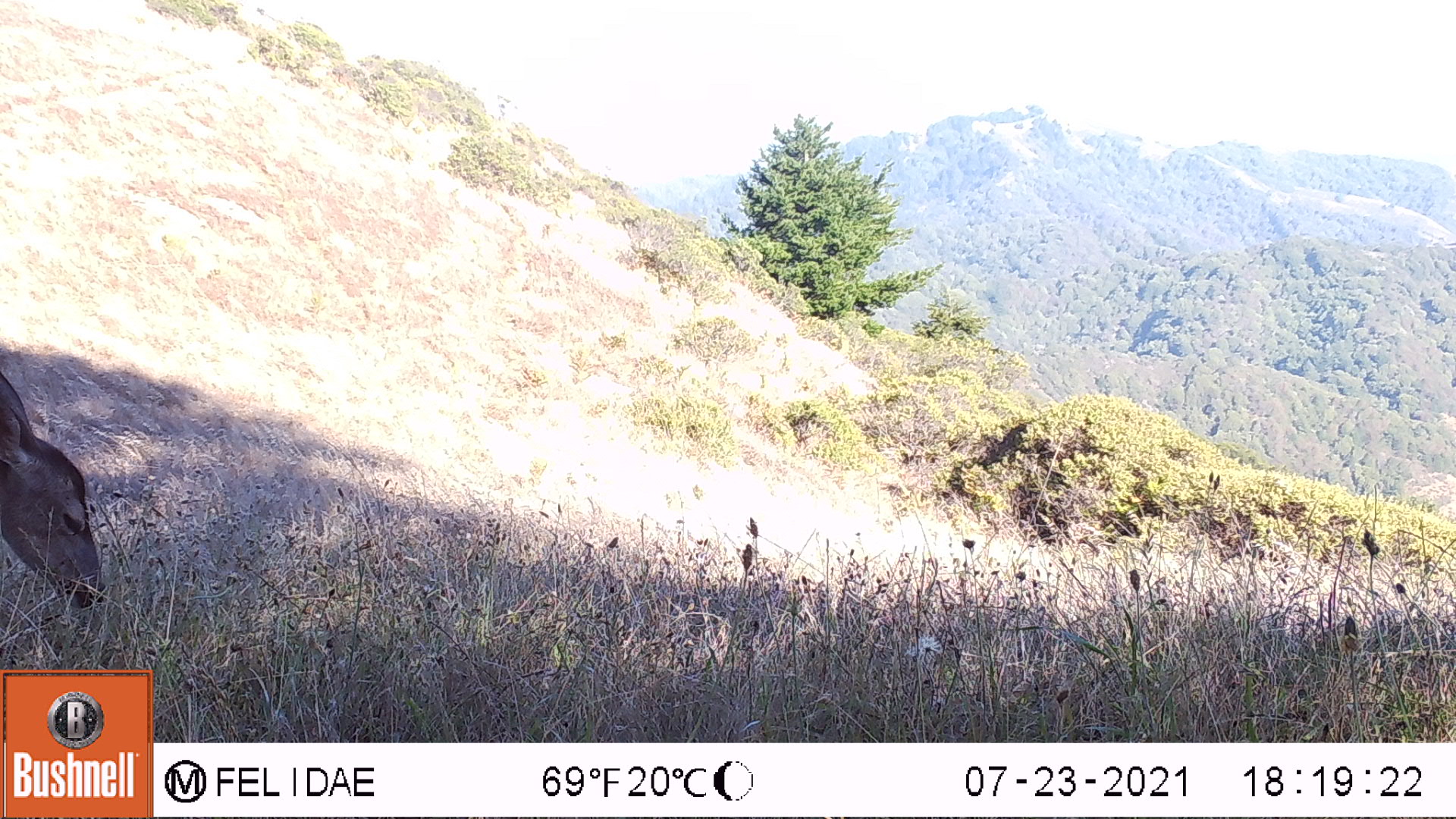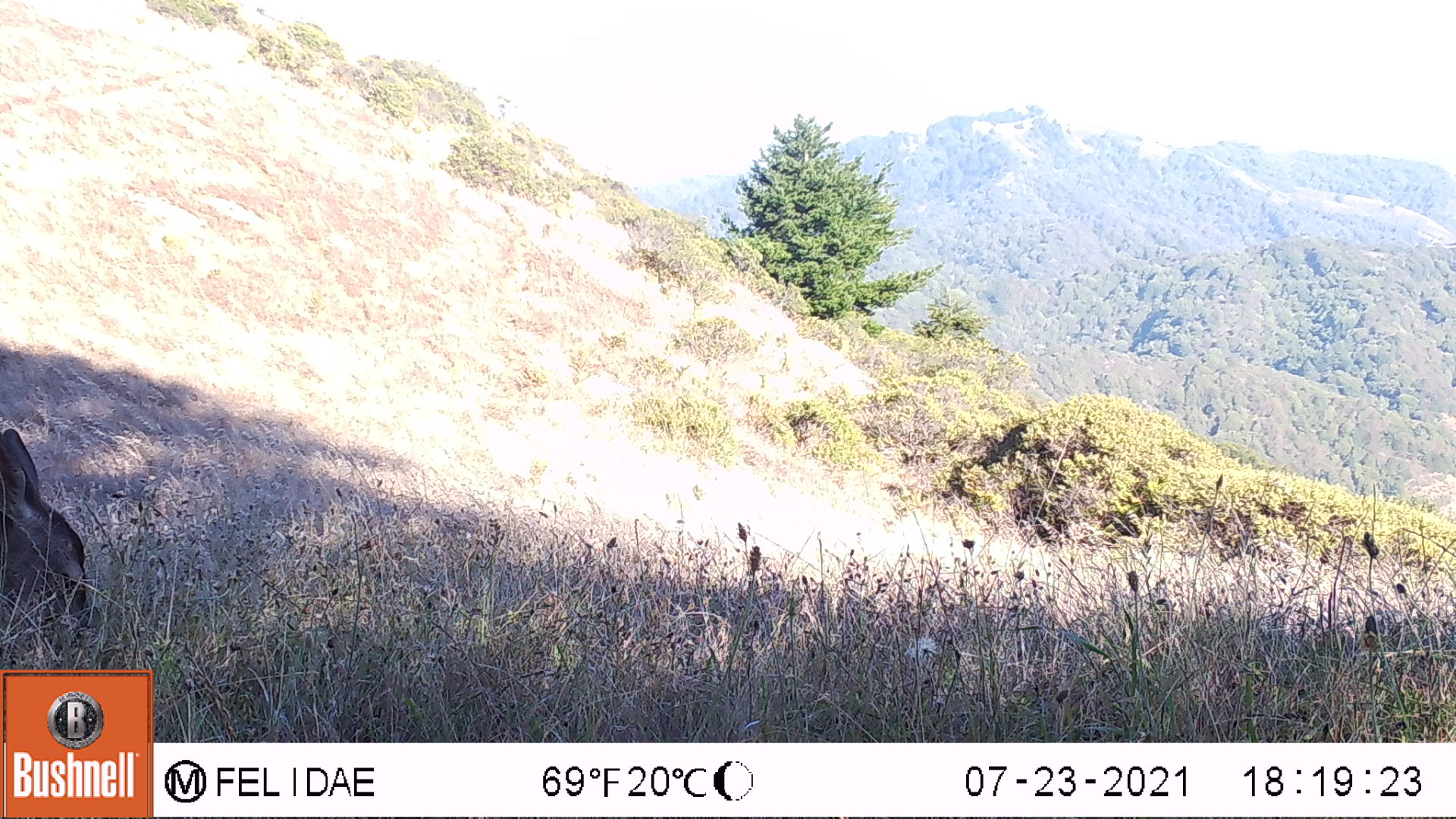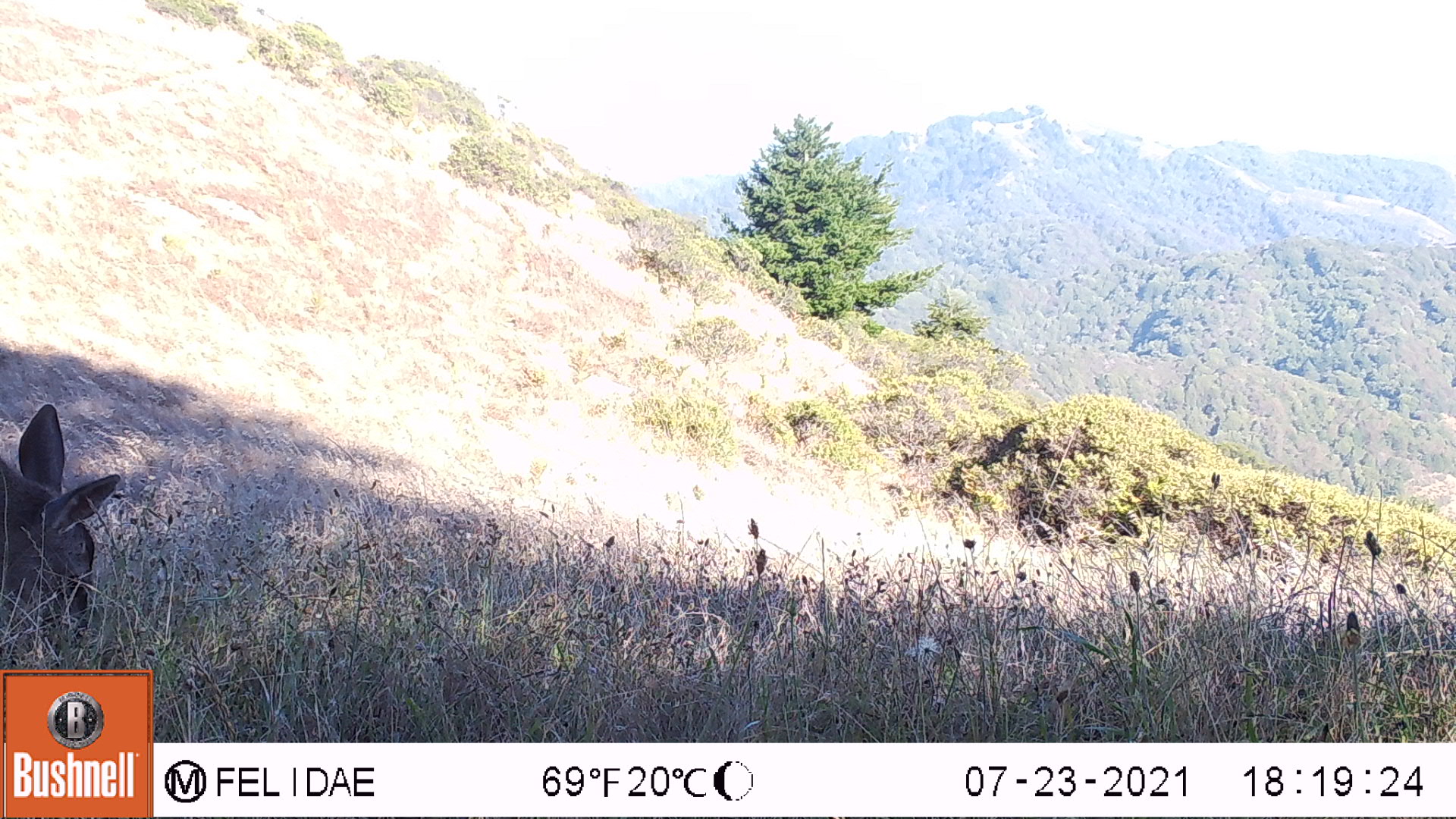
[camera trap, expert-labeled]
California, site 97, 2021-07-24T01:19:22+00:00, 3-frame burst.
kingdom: Animalia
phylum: Chordata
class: Mammalia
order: Artiodactyla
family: Cervidae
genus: Odocoileus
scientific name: Odocoileus hemionus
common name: mule deer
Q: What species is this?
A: Mule deer (Odocoileus hemionus).